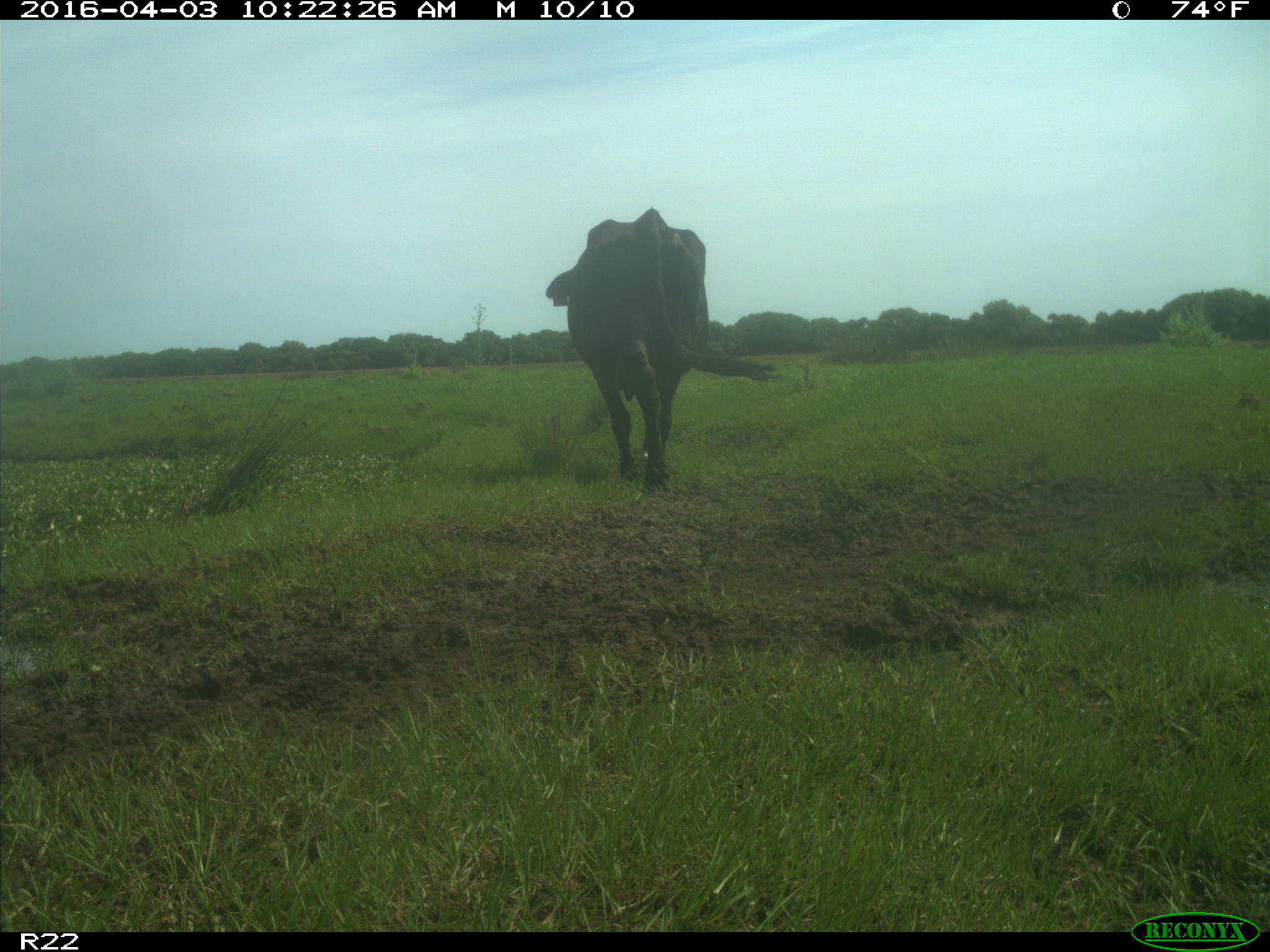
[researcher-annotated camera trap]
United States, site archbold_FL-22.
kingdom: Animalia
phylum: Chordata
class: Mammalia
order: Artiodactyla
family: Bovidae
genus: Bos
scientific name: Bos taurus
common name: domestic cow